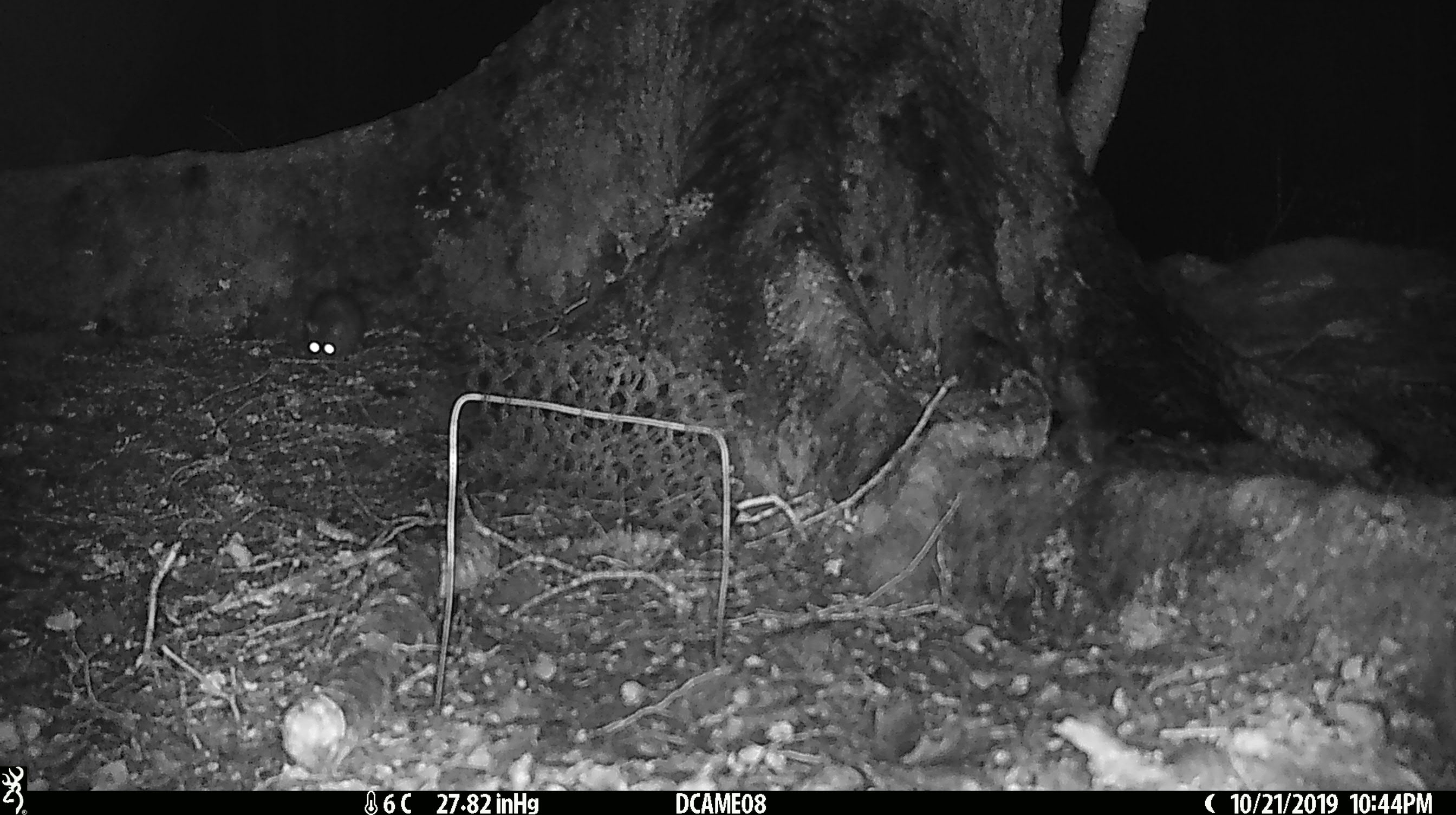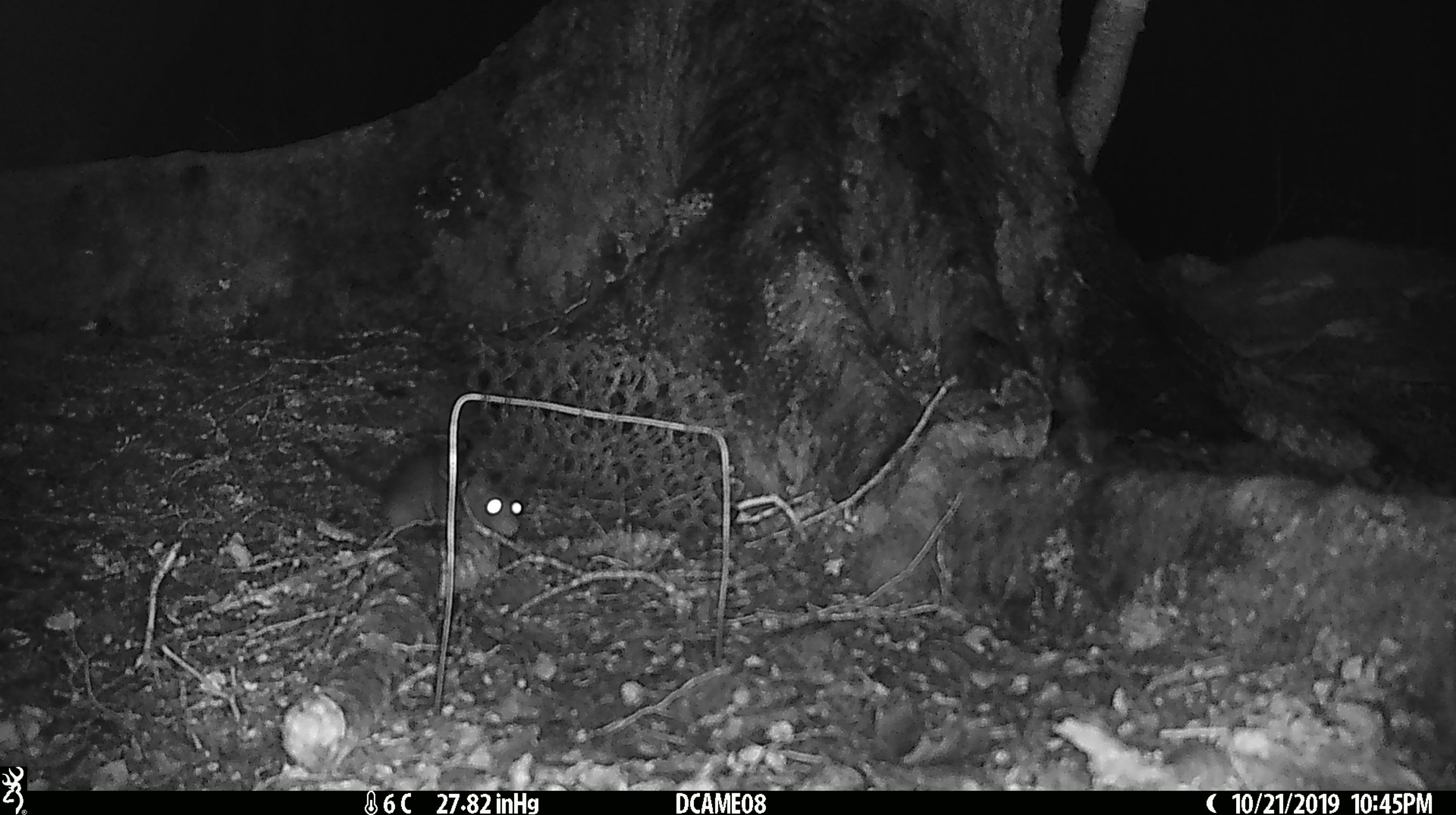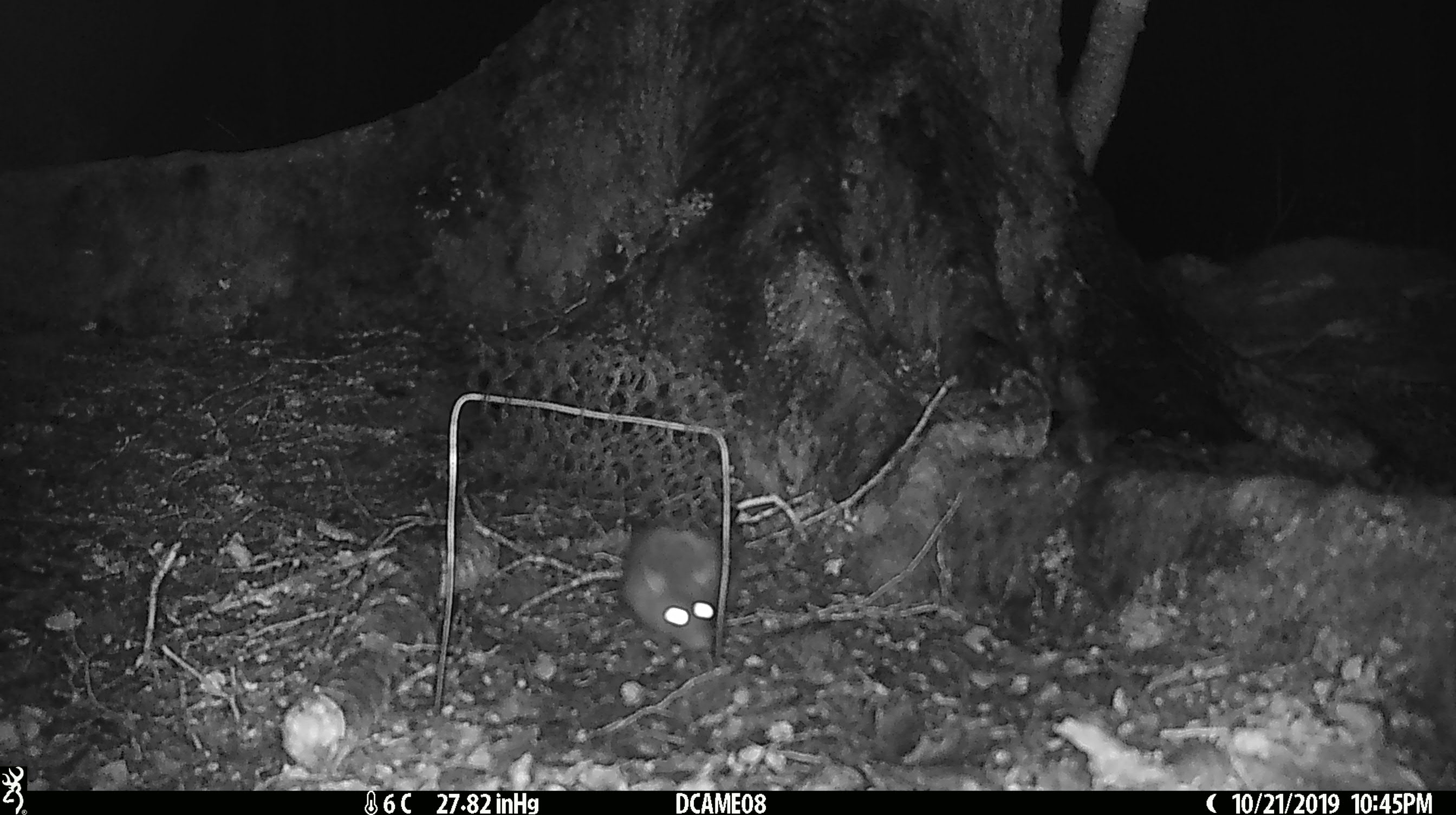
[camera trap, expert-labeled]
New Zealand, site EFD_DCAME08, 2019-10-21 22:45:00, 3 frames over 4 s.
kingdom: Animalia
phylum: Chordata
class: Mammalia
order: Rodentia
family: Muridae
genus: Rattus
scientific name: Rattus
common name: rat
Rat (Rattus).